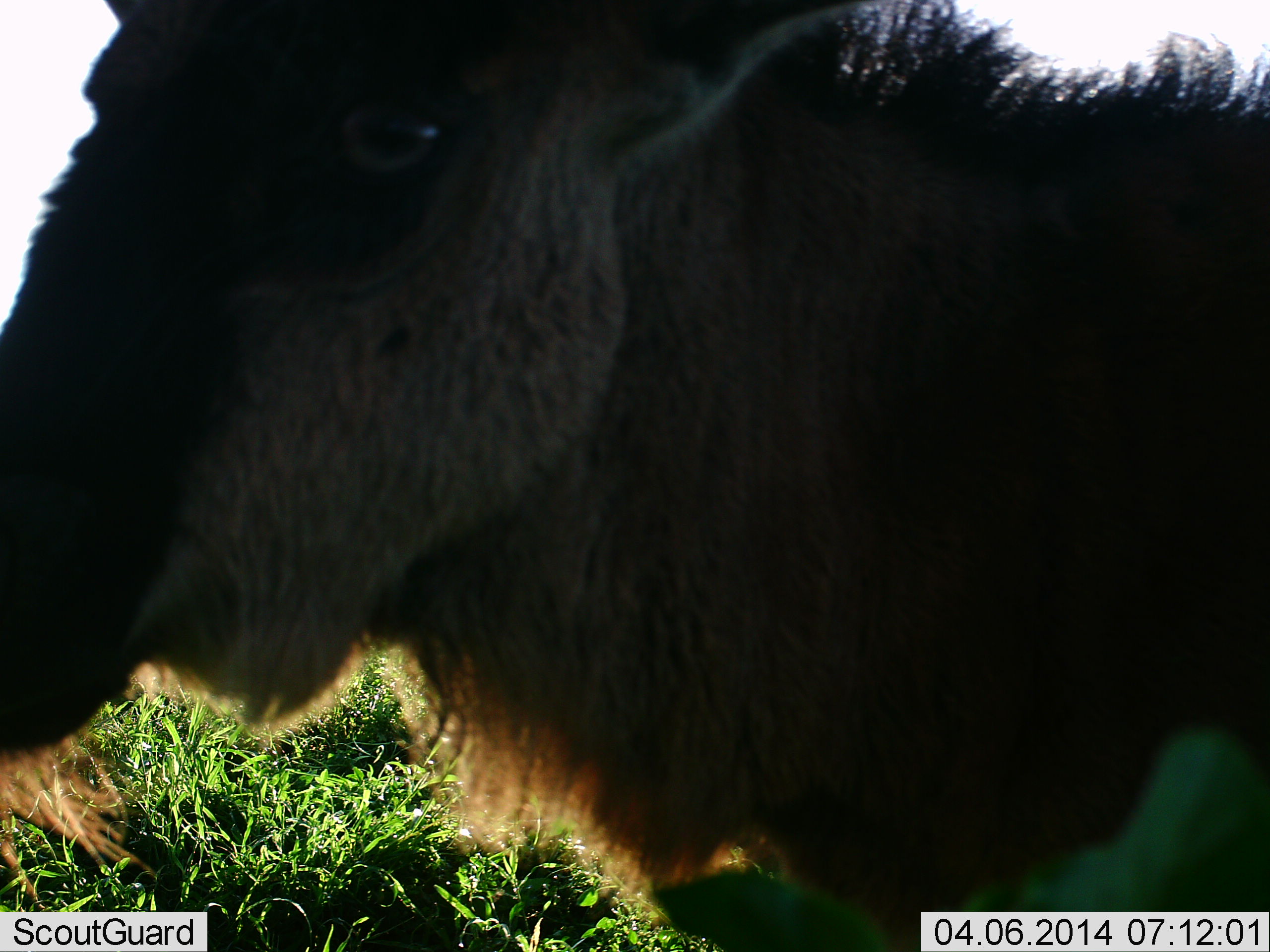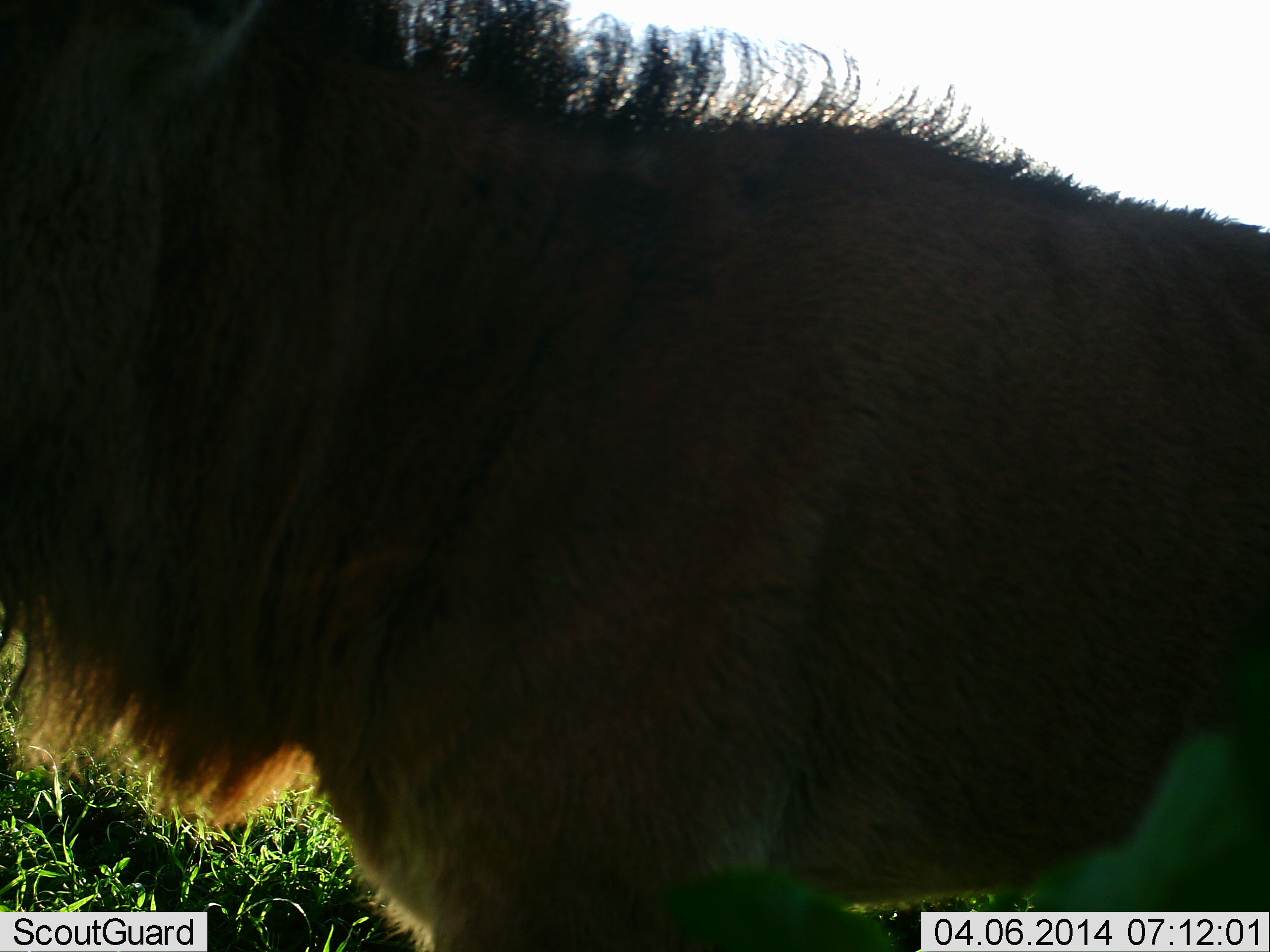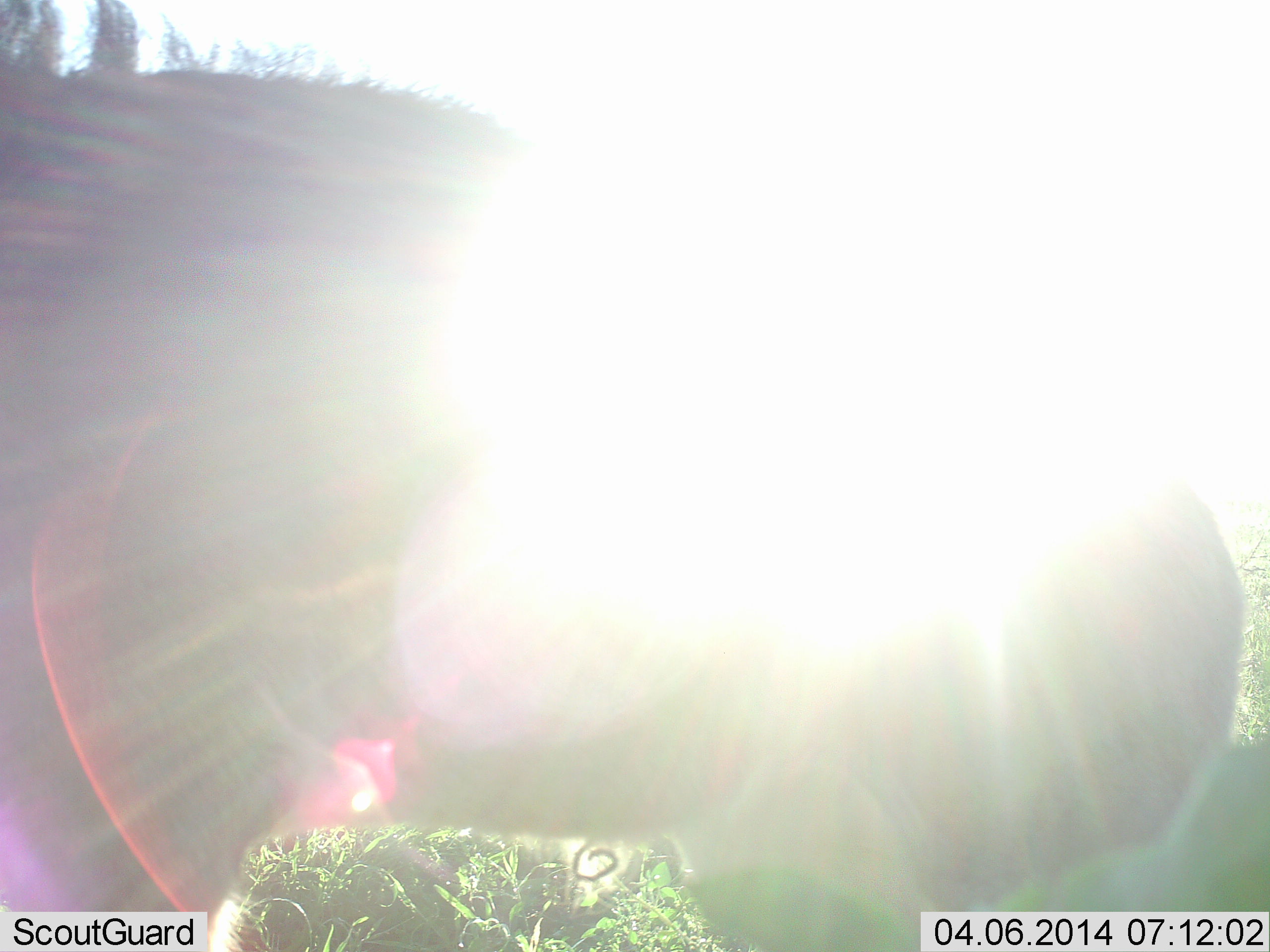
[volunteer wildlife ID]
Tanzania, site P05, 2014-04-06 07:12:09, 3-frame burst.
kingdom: Animalia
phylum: Chordata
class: Mammalia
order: Artiodactyla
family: Bovidae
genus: Connochaetes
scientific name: Connochaetes taurinus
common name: blue wildebeest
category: wildebeest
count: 1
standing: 40%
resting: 0%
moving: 60%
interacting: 0%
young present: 20%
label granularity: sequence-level